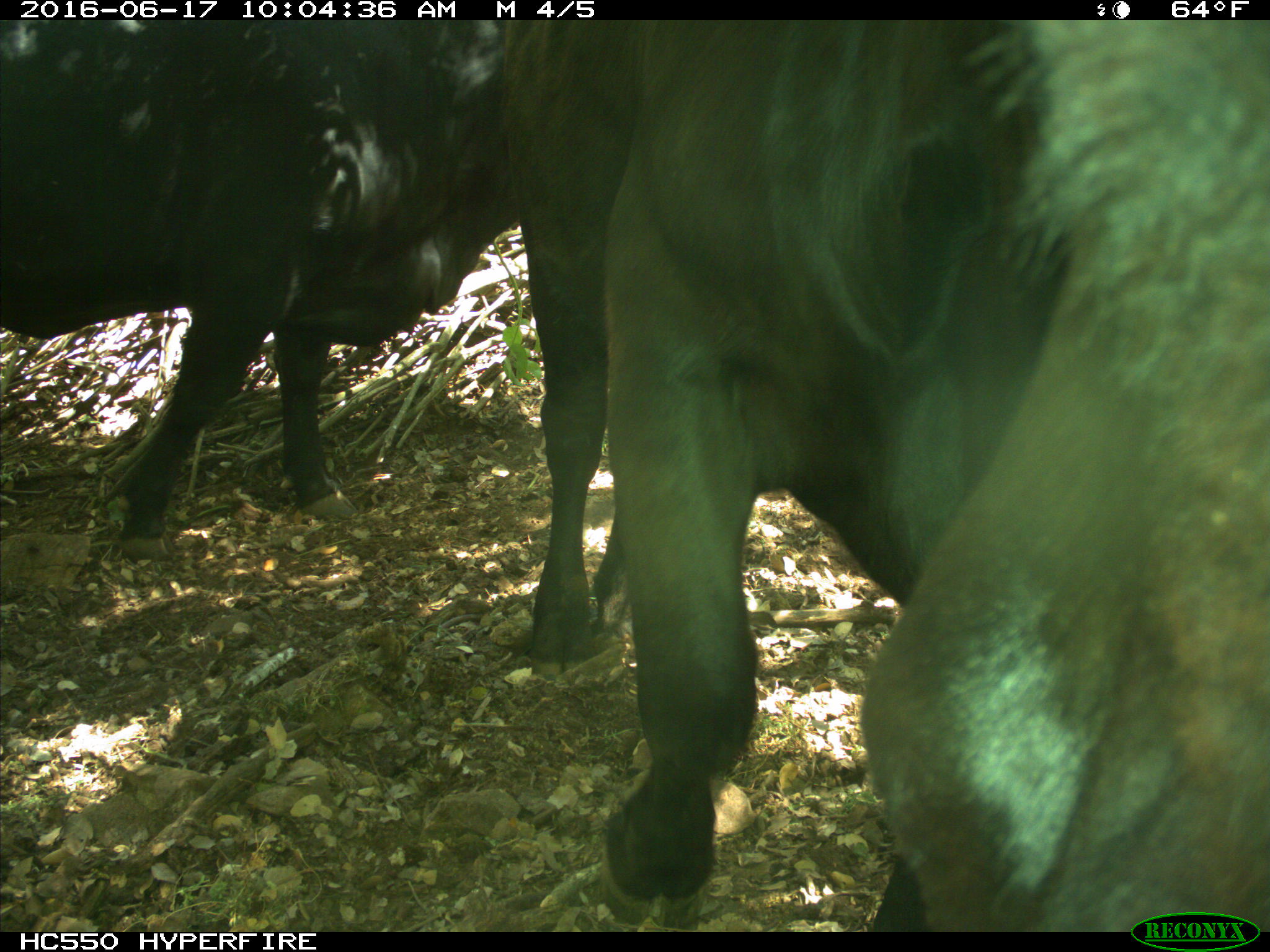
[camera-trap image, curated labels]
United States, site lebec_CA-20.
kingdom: Animalia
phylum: Chordata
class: Mammalia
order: Artiodactyla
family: Bovidae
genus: Bos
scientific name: Bos taurus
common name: domestic cow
Bos taurus (domestic cow).